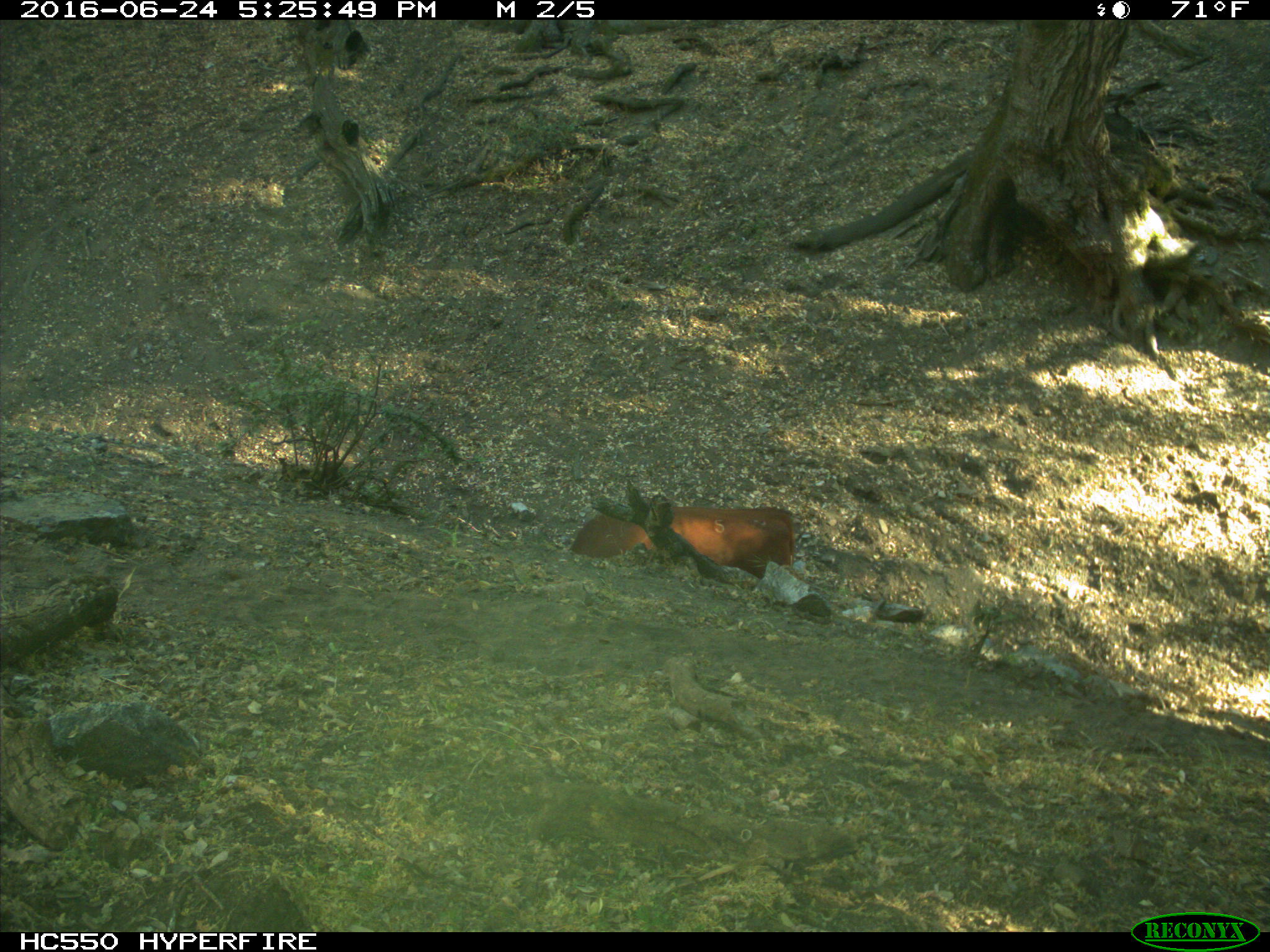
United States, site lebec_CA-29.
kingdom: Animalia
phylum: Chordata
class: Mammalia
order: Artiodactyla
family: Bovidae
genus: Bos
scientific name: Bos taurus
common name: domestic cow